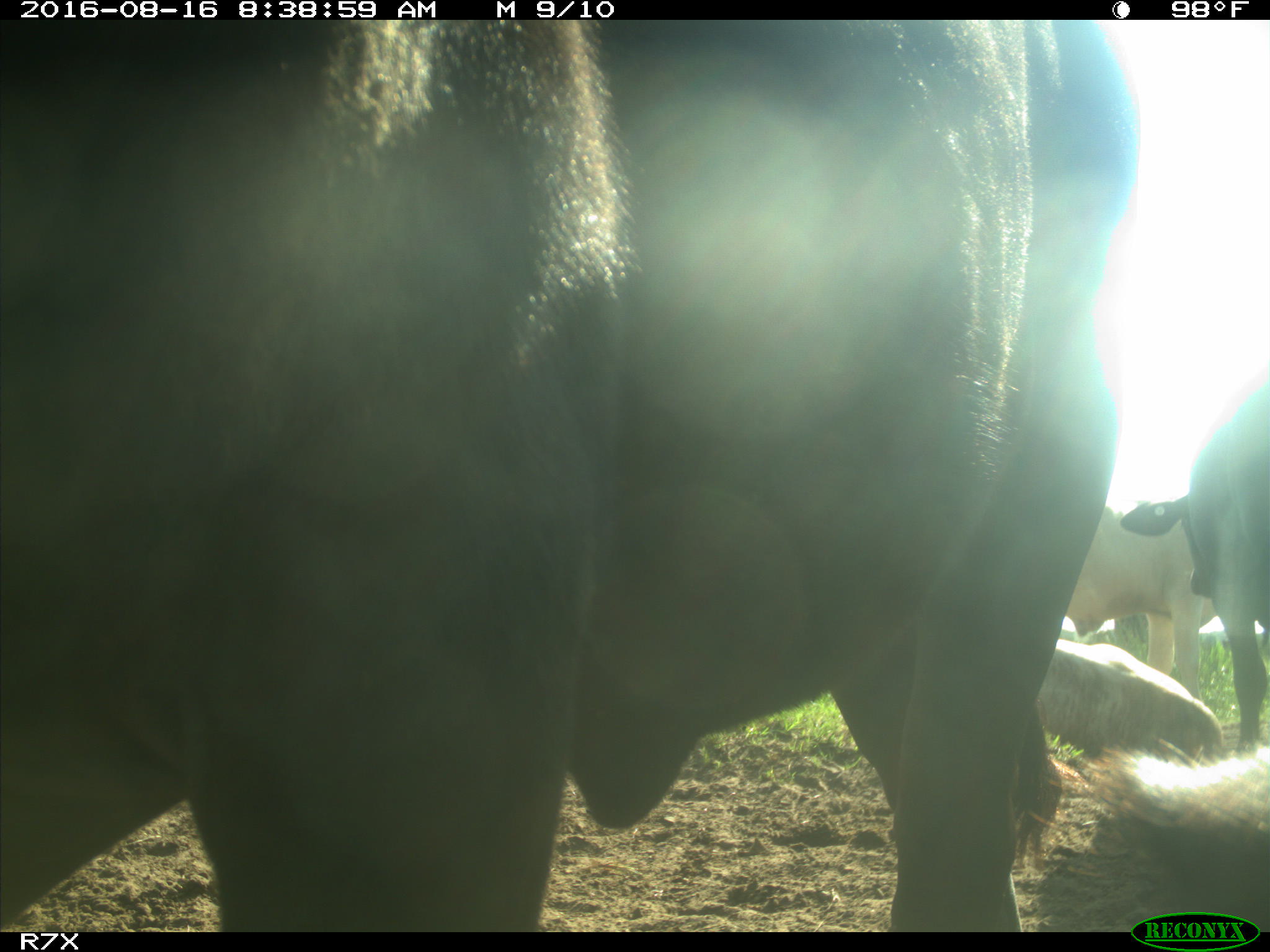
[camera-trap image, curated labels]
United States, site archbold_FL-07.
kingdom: Animalia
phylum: Chordata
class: Mammalia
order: Artiodactyla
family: Bovidae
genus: Bos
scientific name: Bos taurus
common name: domestic cow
Bos taurus (domestic cow).